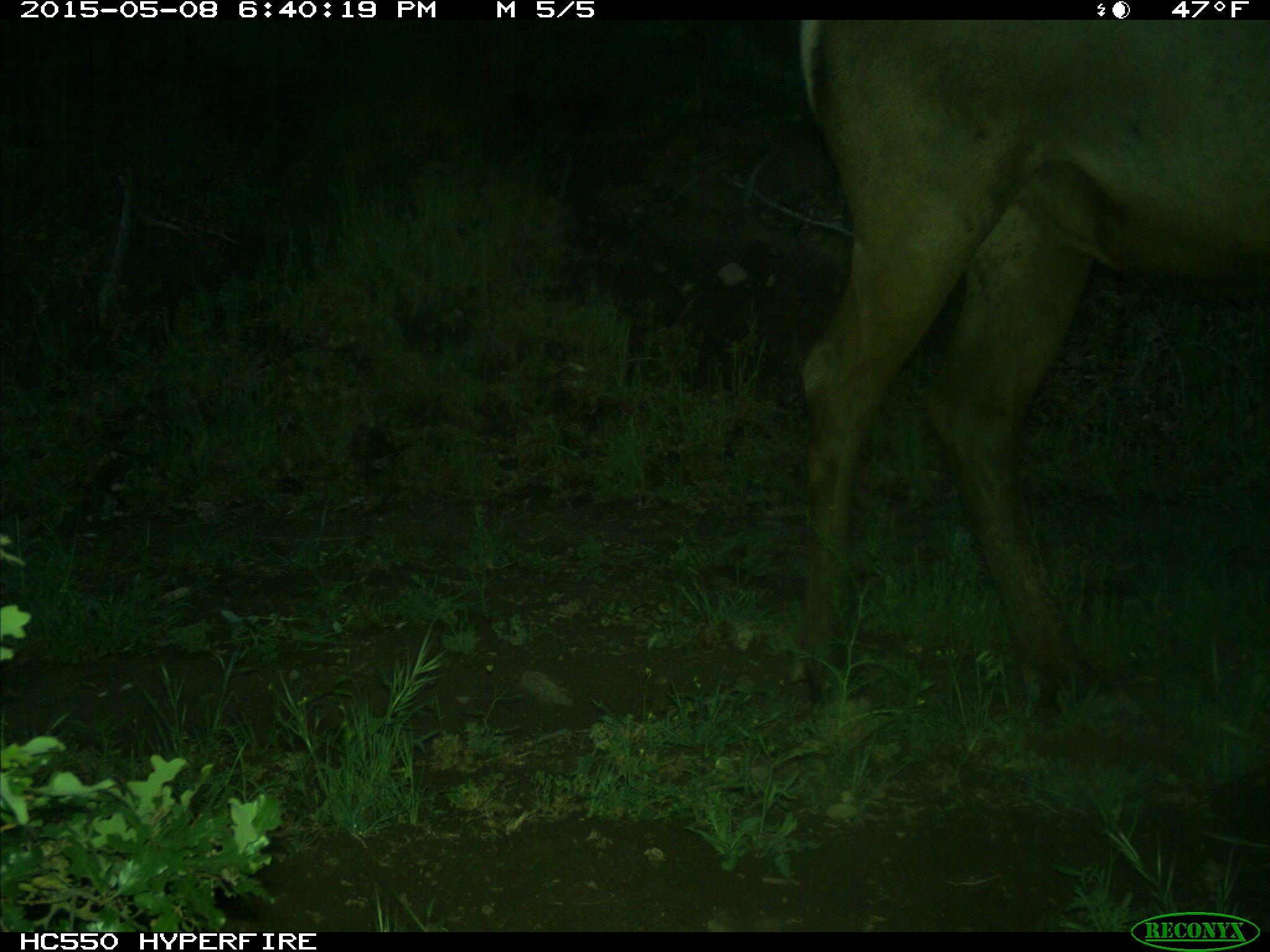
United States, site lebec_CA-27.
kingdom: Animalia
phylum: Chordata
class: Mammalia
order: Artiodactyla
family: Cervidae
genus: Cervus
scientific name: Cervus canadensis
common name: elk